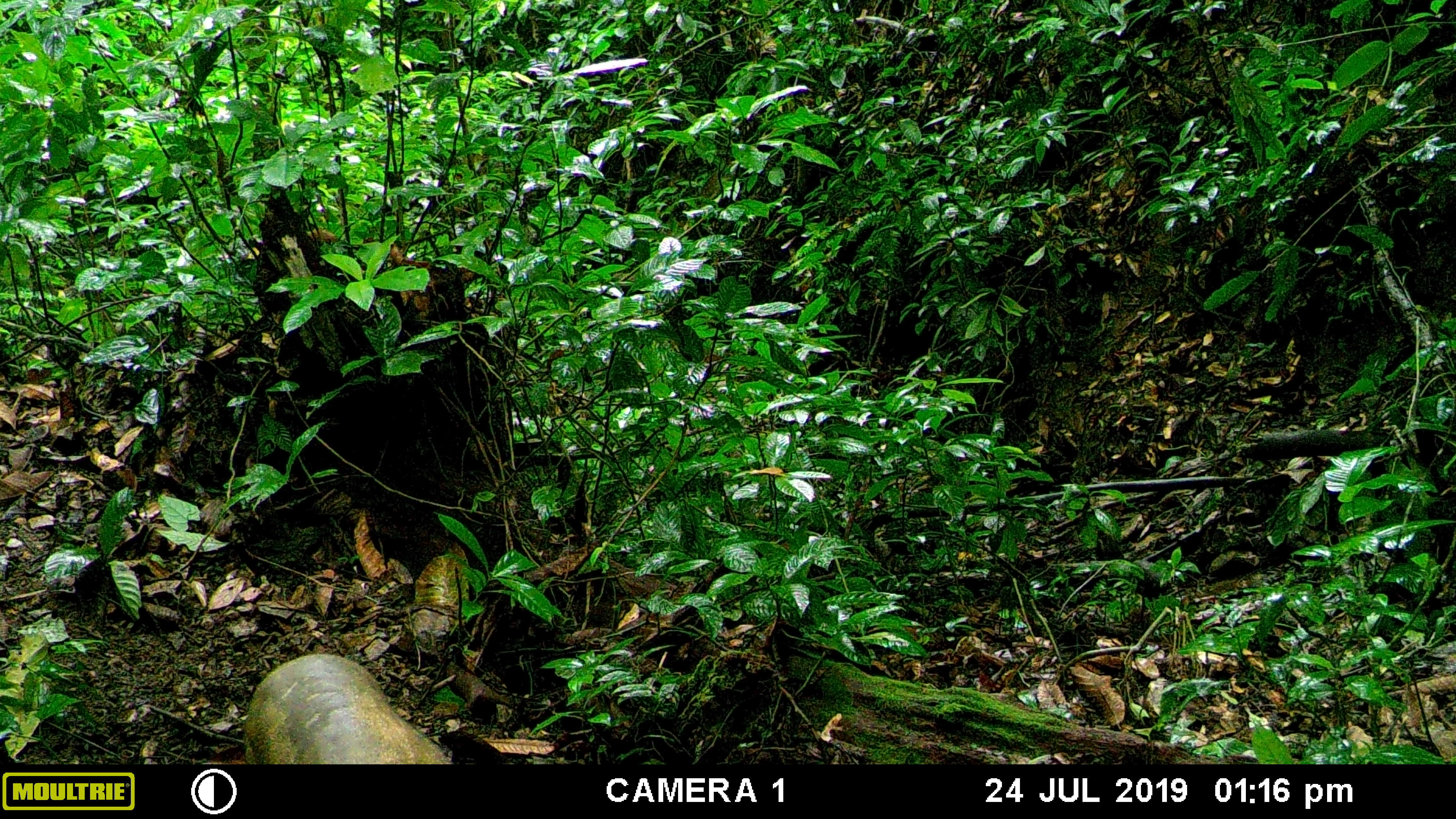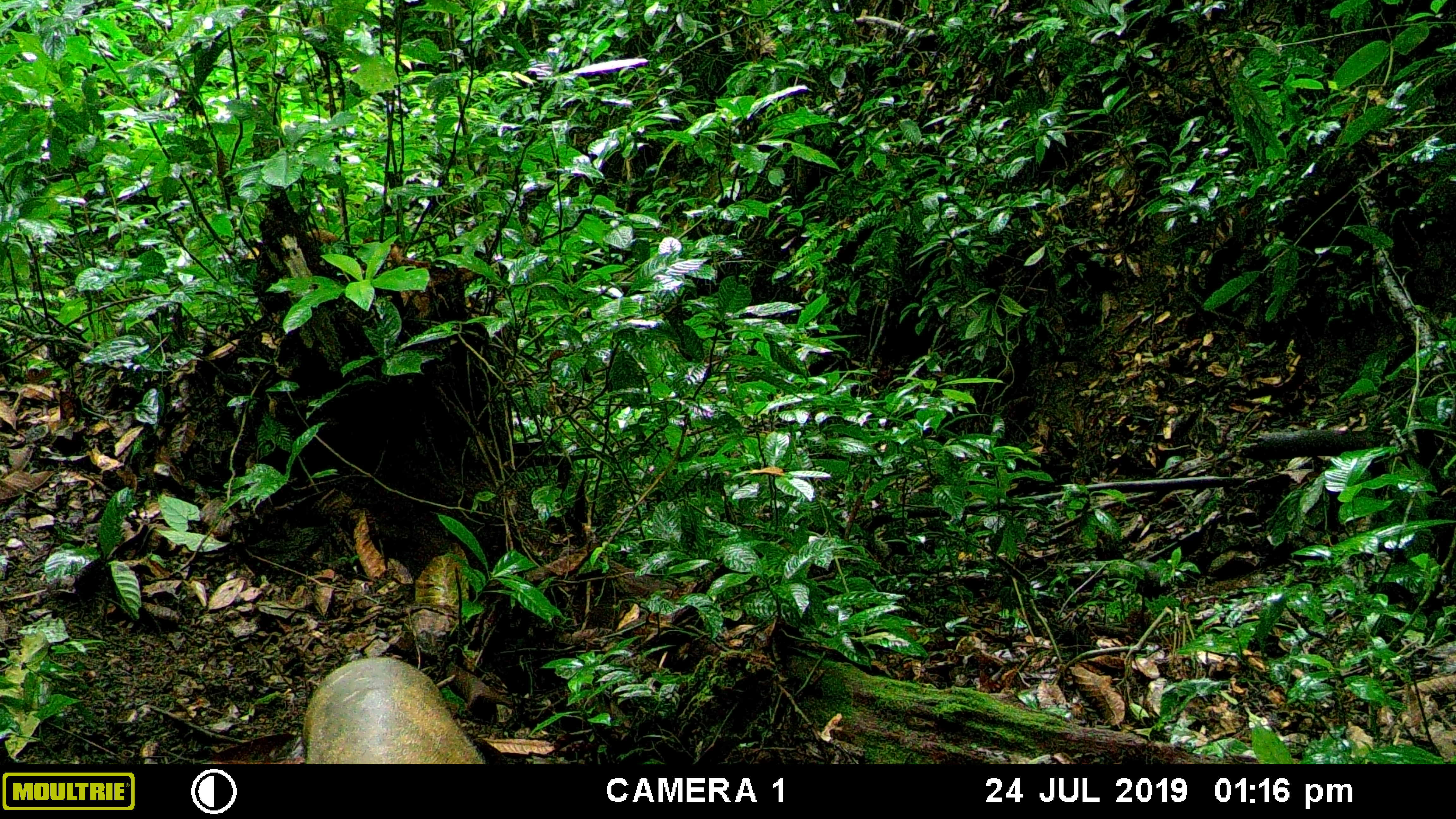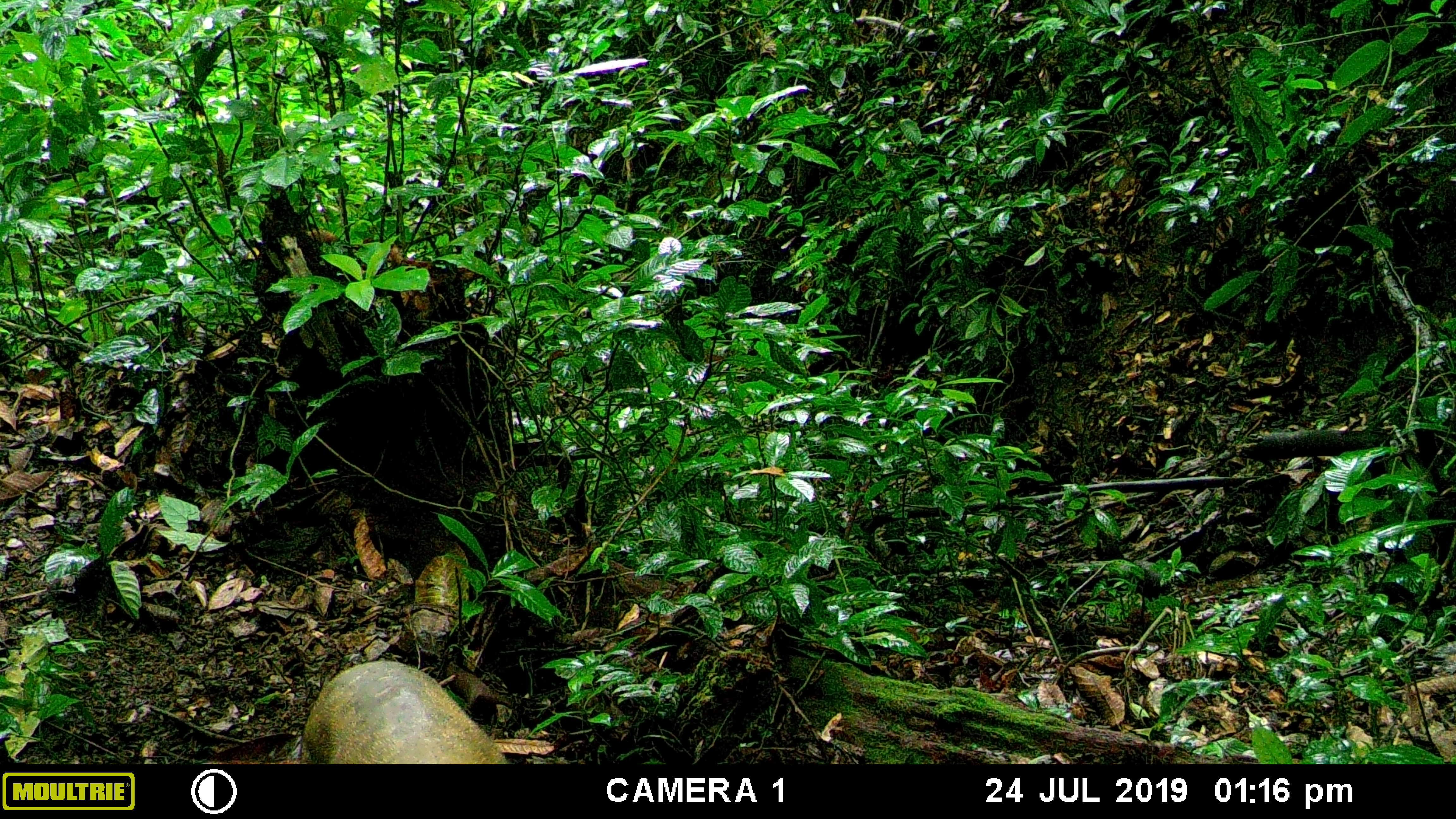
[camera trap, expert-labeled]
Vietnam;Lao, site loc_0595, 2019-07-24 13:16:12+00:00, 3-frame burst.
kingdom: Animalia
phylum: Chordata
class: Mammalia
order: Artiodactyla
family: Suidae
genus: Sus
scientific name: Sus scrofa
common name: eurasian wild pig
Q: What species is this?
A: Eurasian wild pig (Sus scrofa).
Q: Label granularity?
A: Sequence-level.